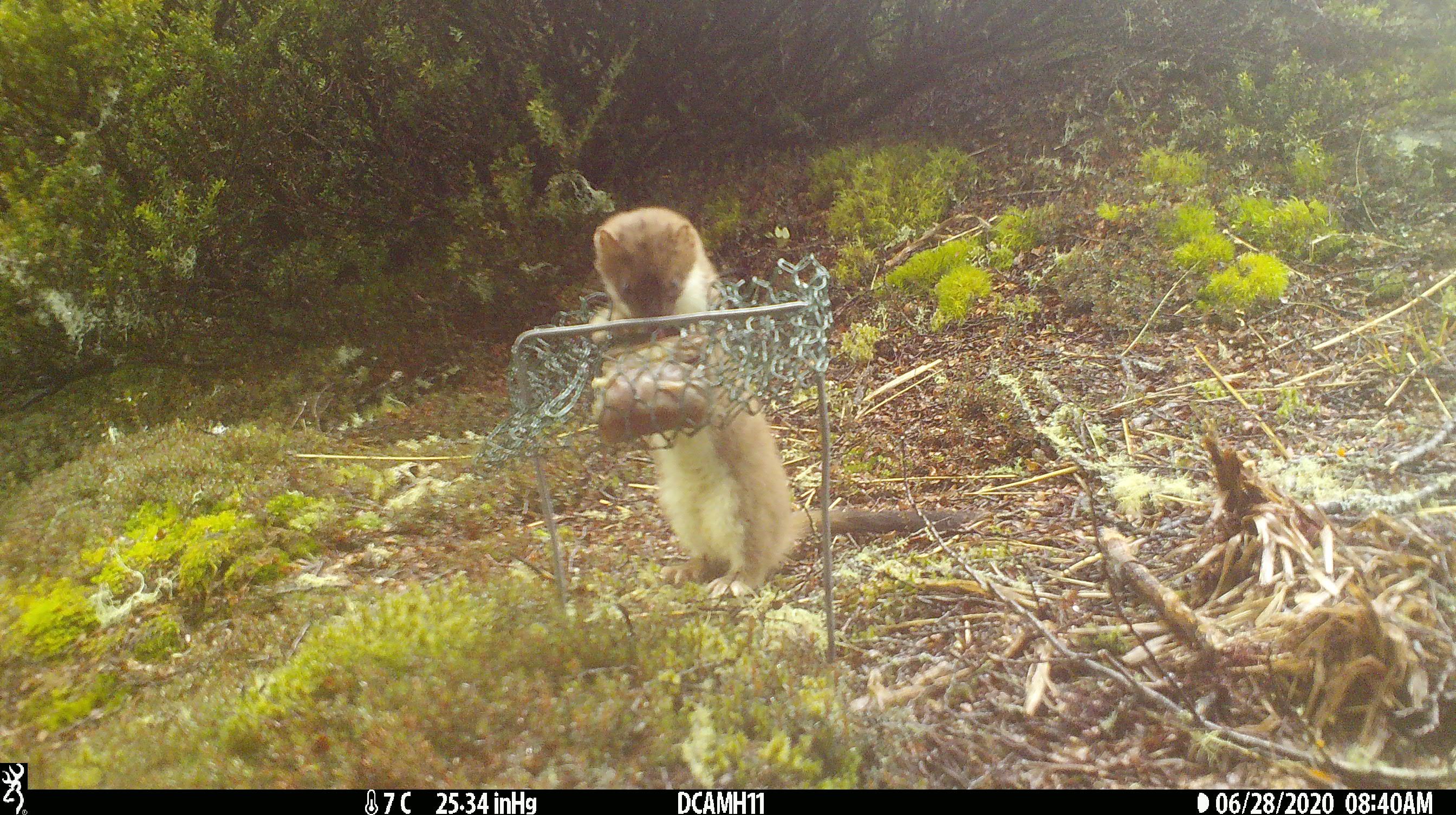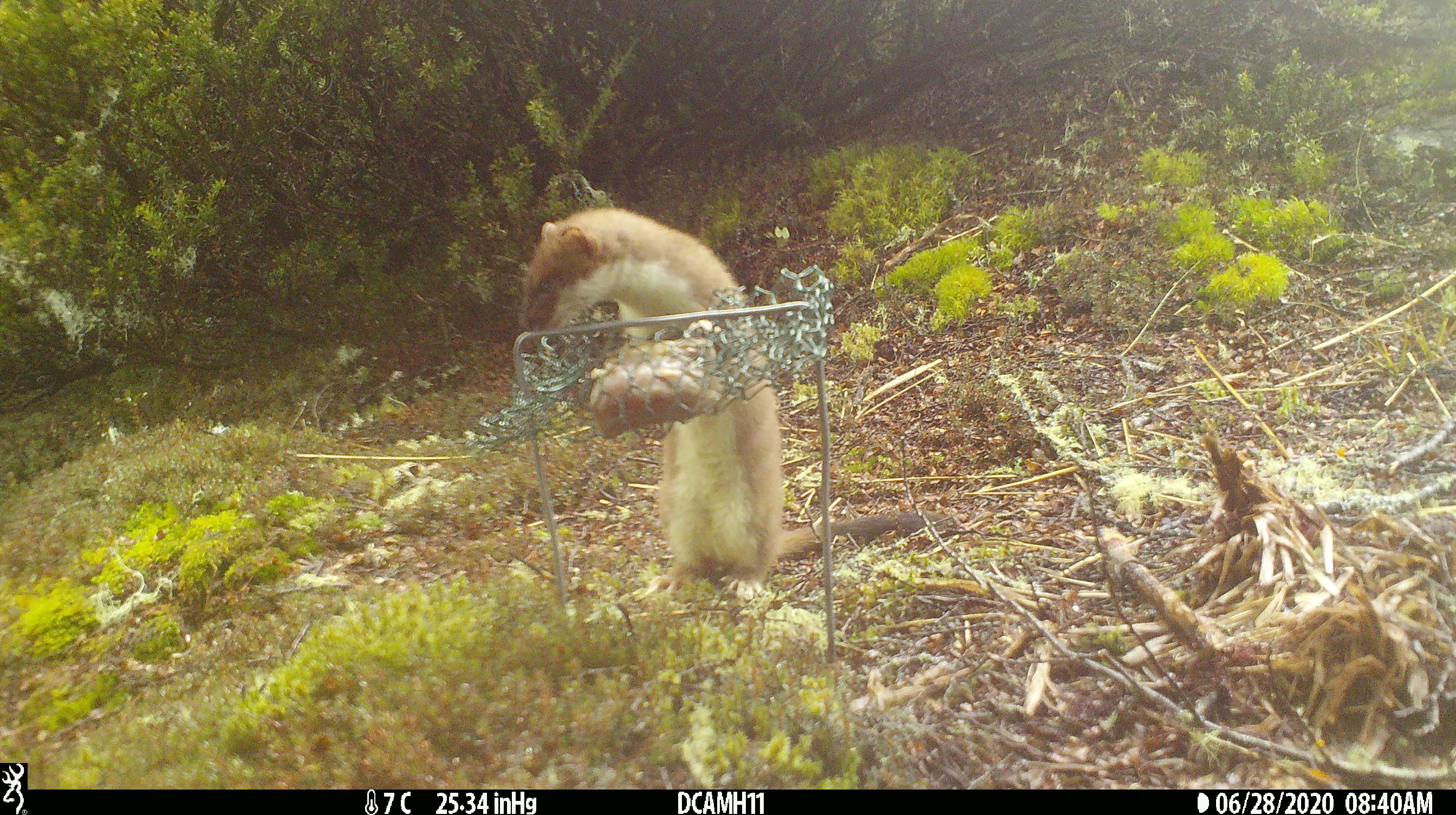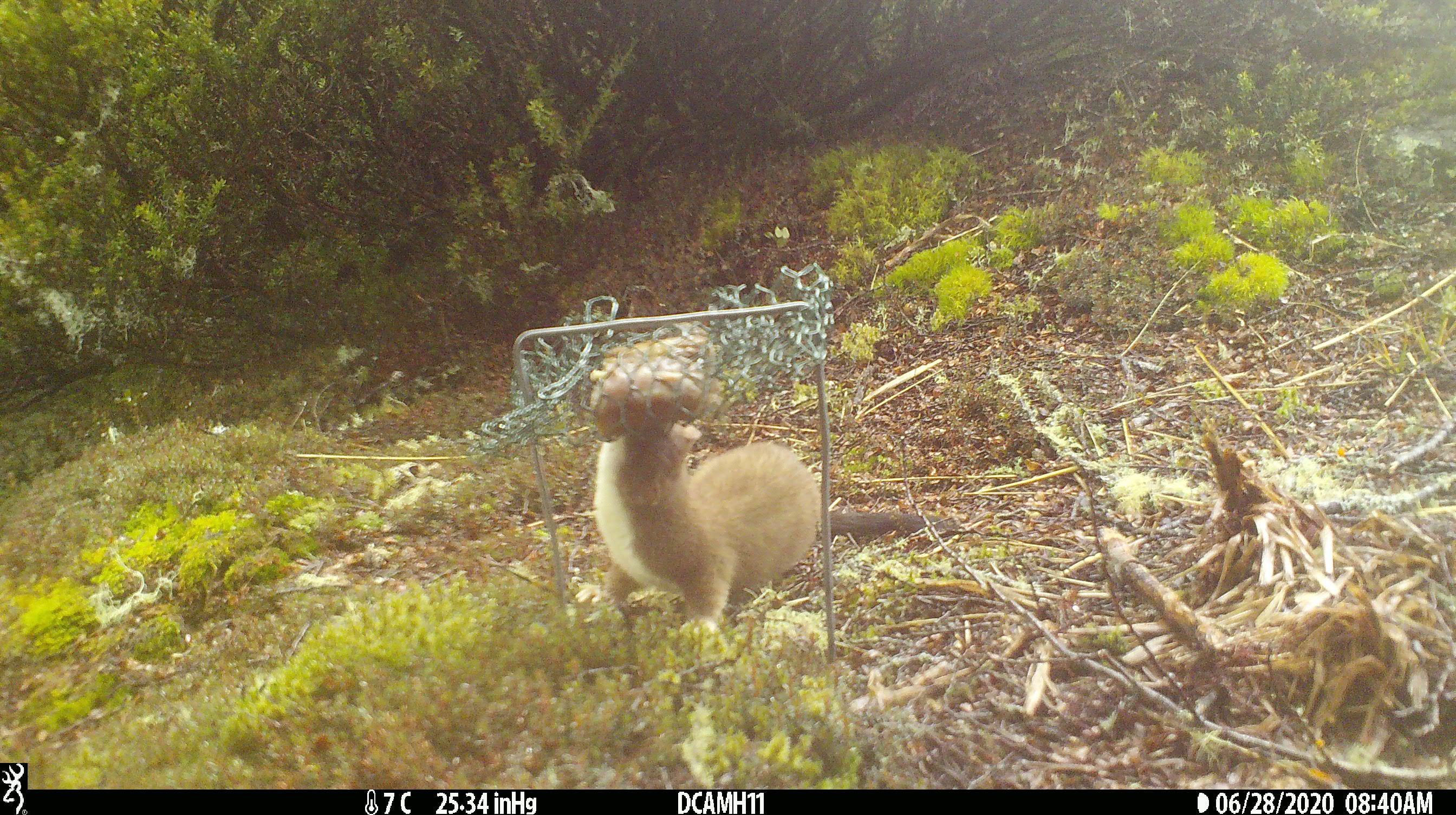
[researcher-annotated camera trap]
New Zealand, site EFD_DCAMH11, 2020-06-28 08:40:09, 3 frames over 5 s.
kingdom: Animalia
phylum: Chordata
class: Mammalia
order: Carnivora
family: Mustelidae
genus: Mustela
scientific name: Mustela erminea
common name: stoat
Stoat (Mustela erminea).